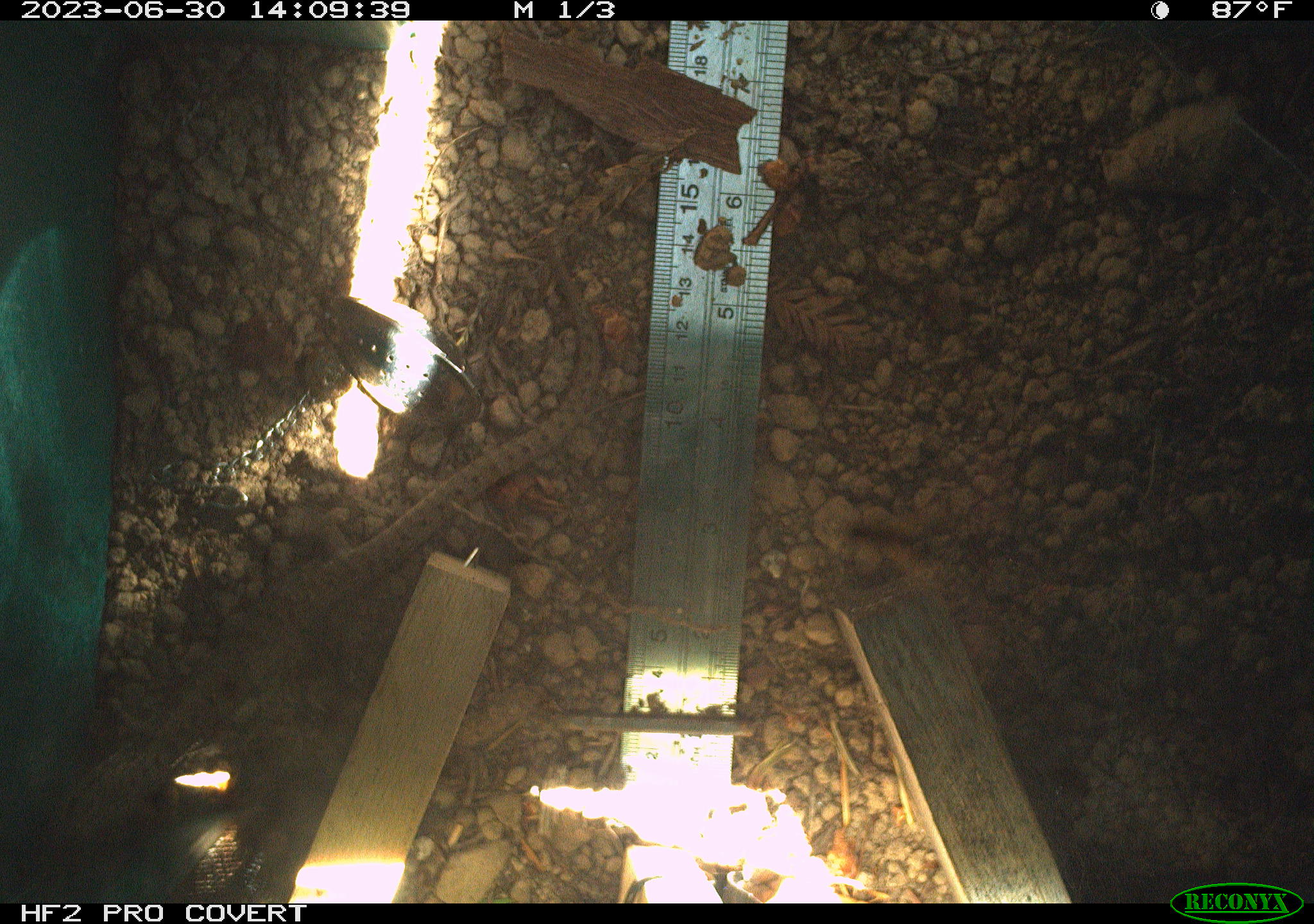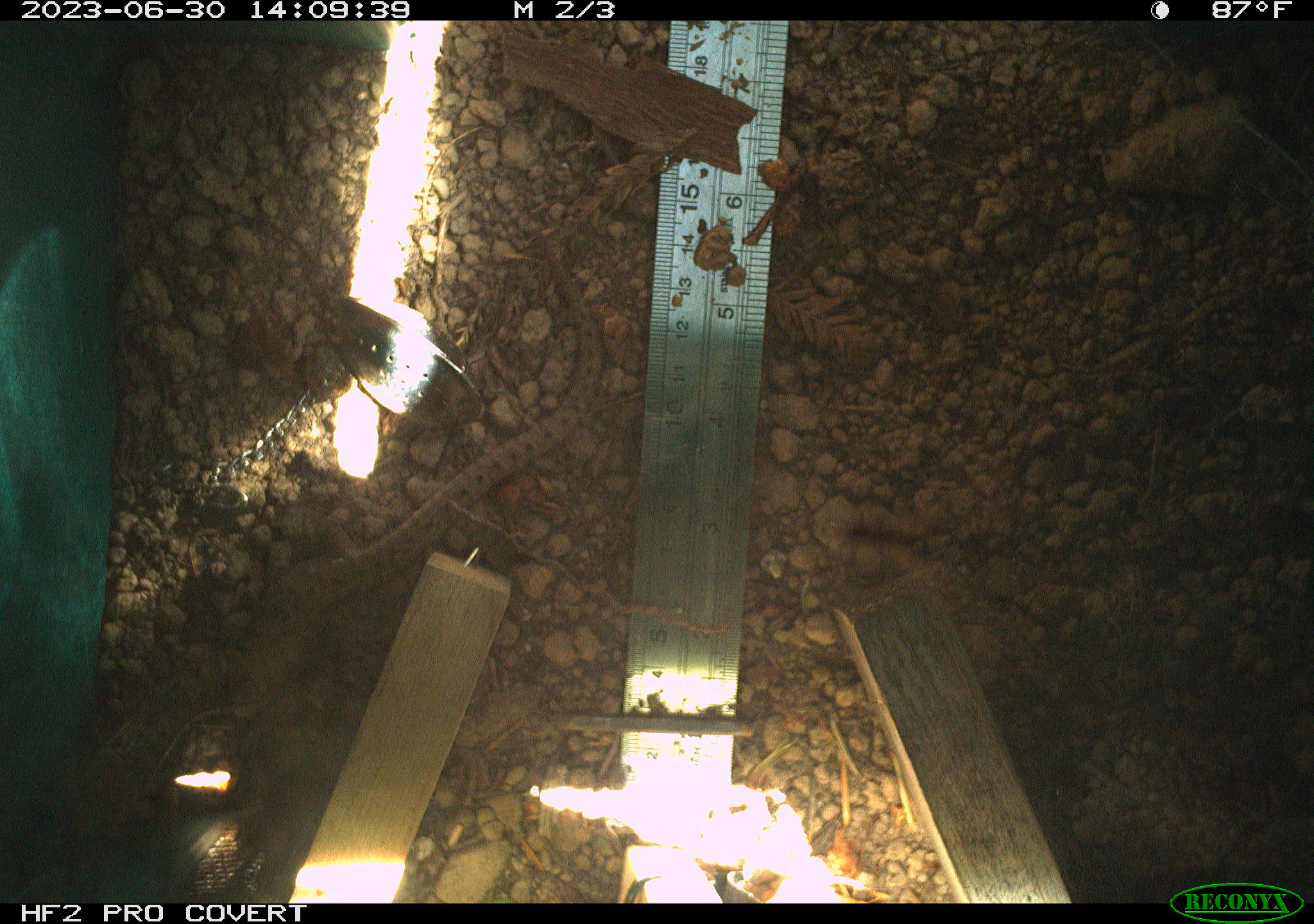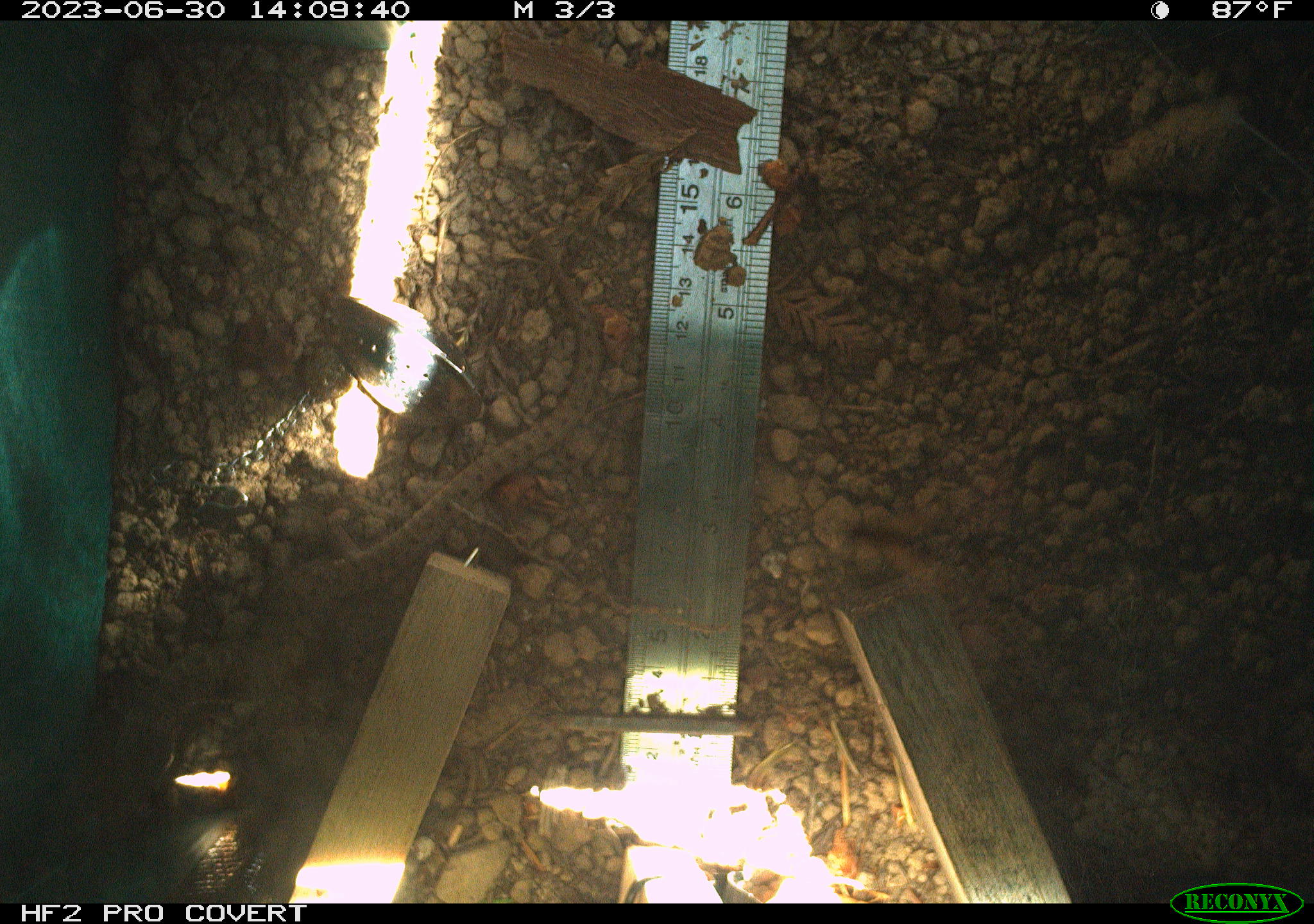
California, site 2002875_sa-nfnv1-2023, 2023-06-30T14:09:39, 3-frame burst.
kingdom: Animalia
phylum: Chordata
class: Reptilia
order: Squamata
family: Anguidae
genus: Elgaria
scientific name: Elgaria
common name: alligator lizards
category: elgaria species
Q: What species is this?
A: Elgaria species (alligator lizards) (Elgaria).